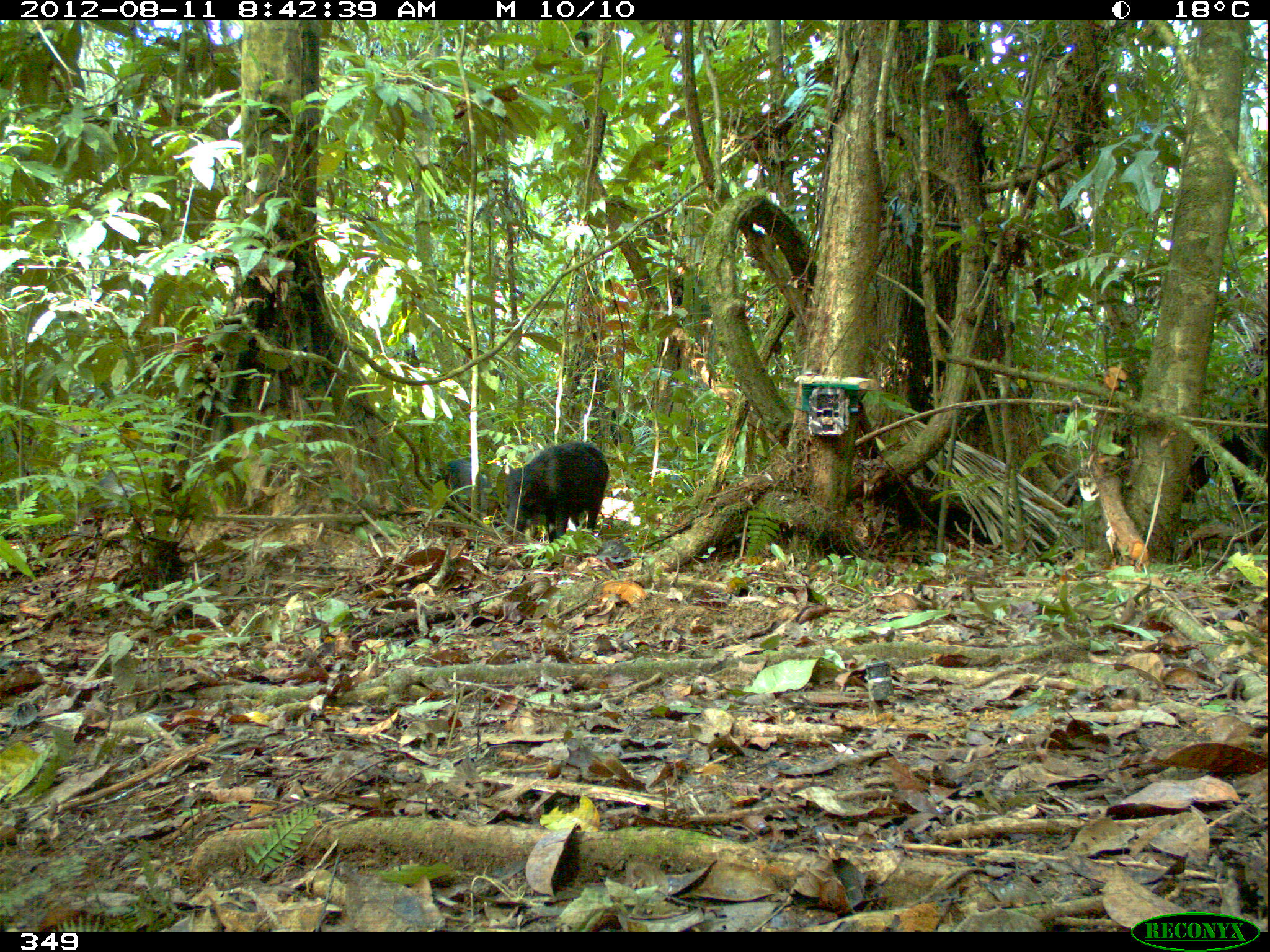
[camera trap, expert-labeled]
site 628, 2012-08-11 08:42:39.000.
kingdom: Animalia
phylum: Chordata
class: Mammalia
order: Artiodactyla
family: Tayassuidae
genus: Tayassu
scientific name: Tayassu pecari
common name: white-lipped peccary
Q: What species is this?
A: Tayassu pecari (white-lipped peccary).